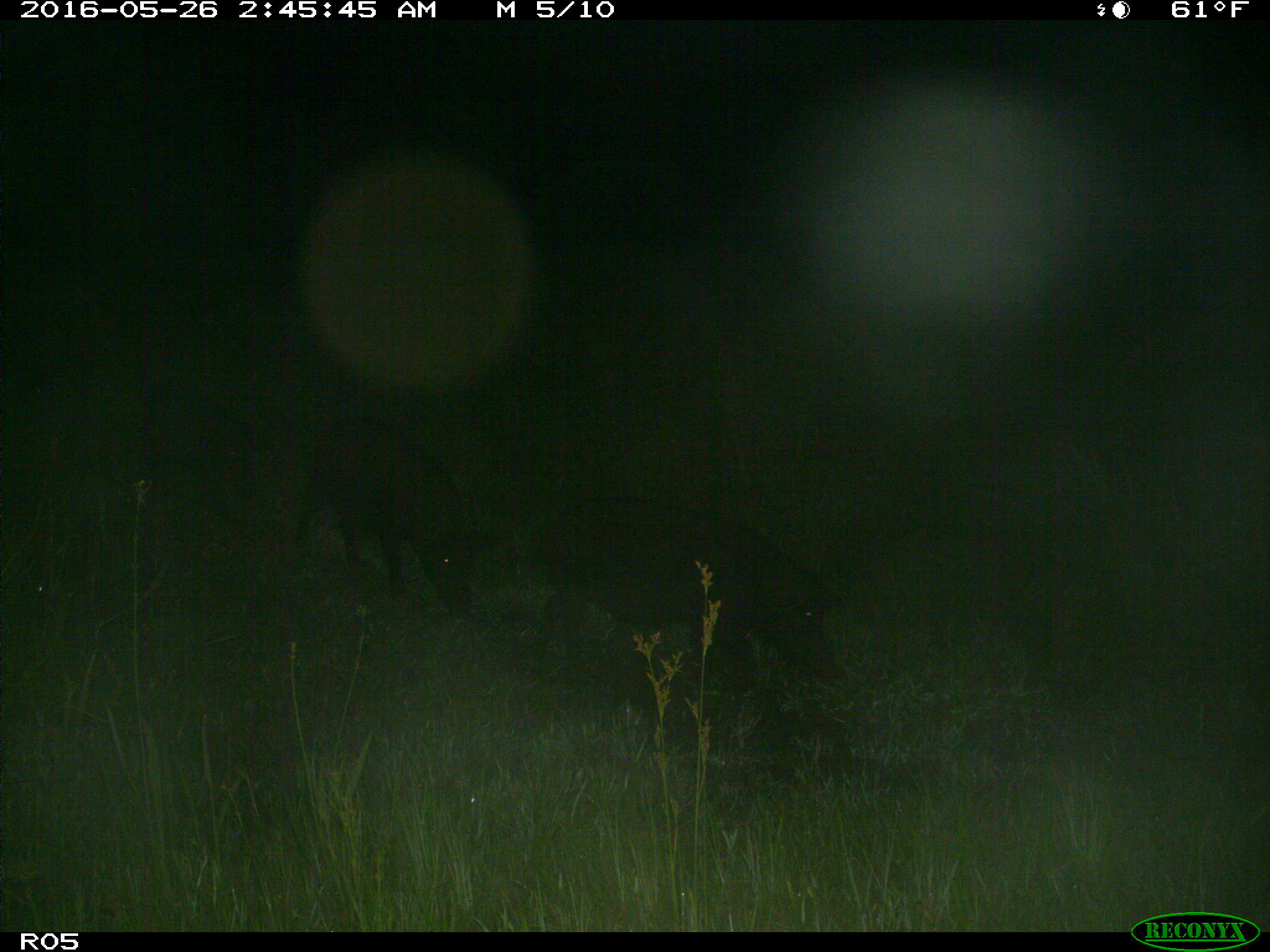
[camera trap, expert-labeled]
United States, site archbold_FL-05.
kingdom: Animalia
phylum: Chordata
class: Mammalia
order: Artiodactyla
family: Suidae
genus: Sus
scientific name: Sus scrofa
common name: wild boar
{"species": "Sus scrofa (wild boar)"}